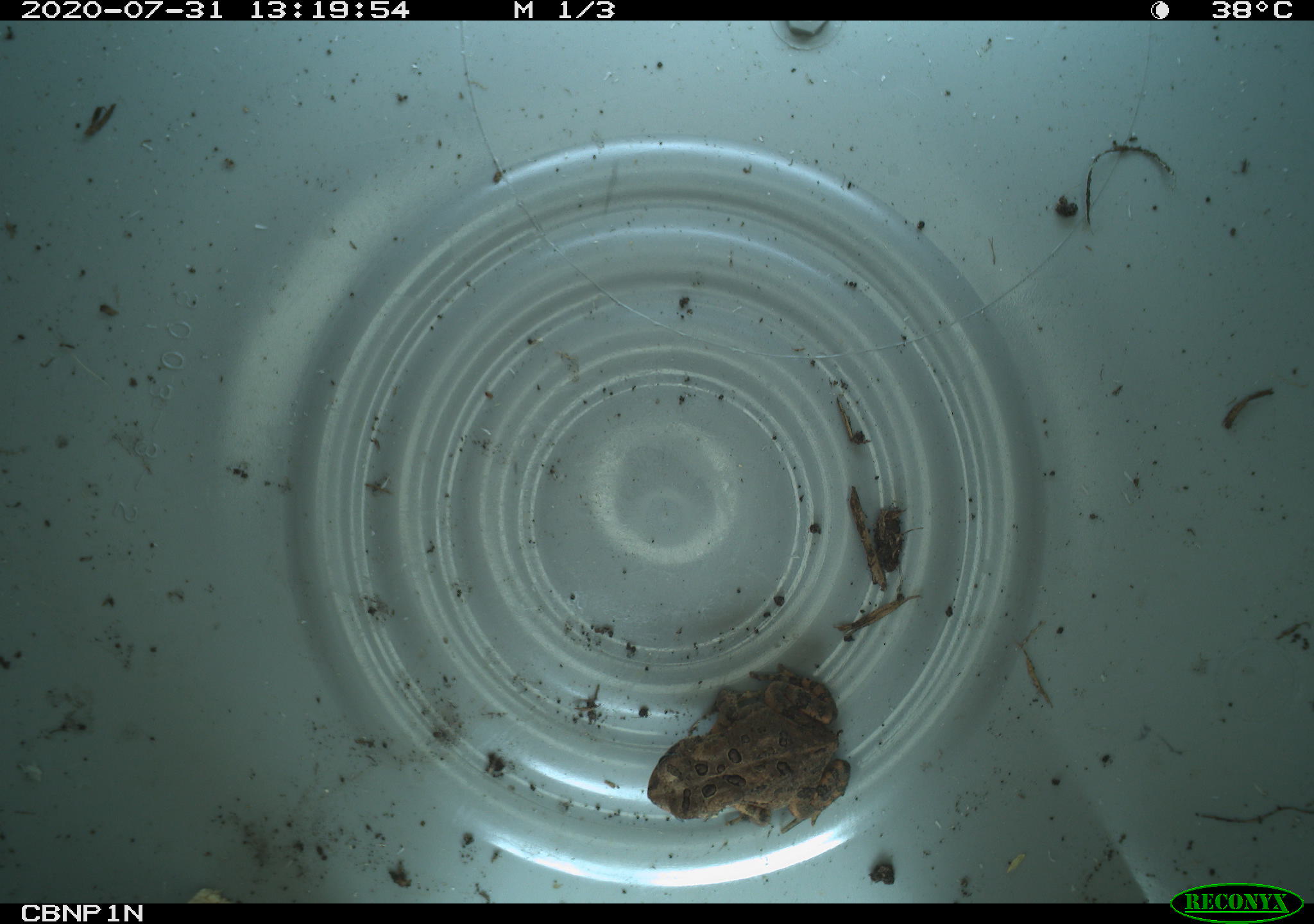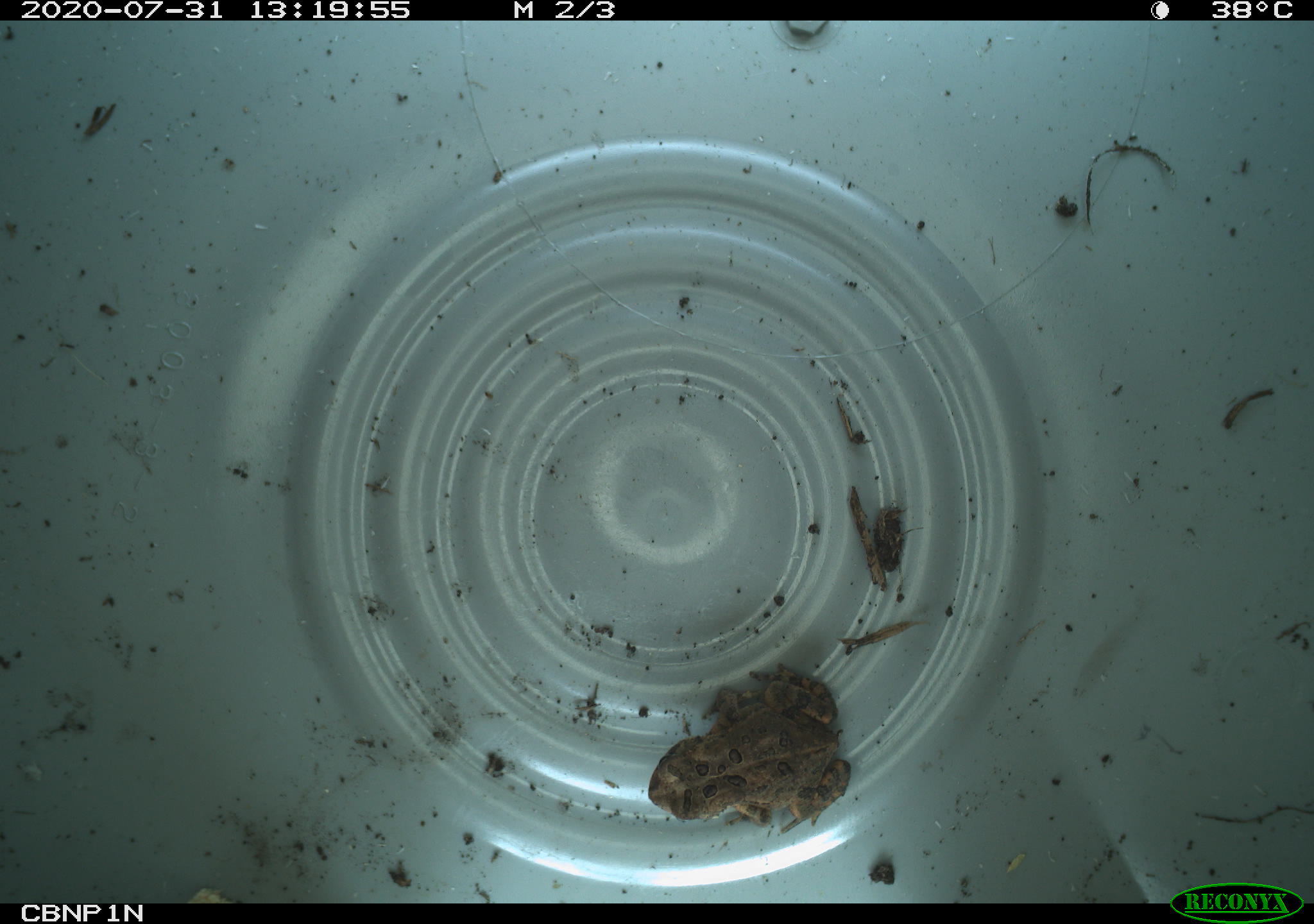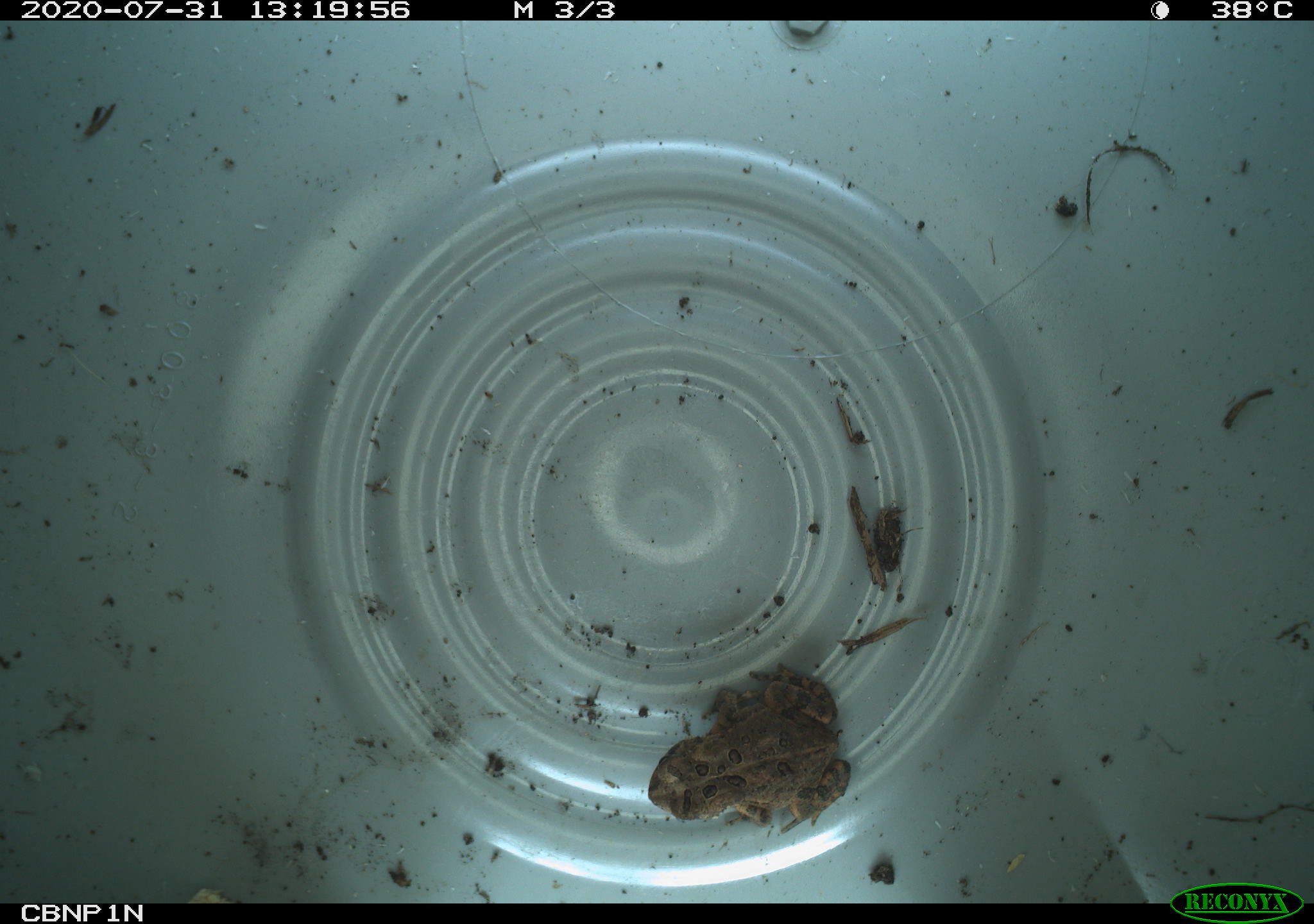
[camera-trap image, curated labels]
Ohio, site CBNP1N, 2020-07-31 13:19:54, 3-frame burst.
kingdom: Animalia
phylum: Chordata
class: Amphibia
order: Anura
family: Bufonidae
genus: Anaxyrus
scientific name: Anaxyrus americanus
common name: american toad